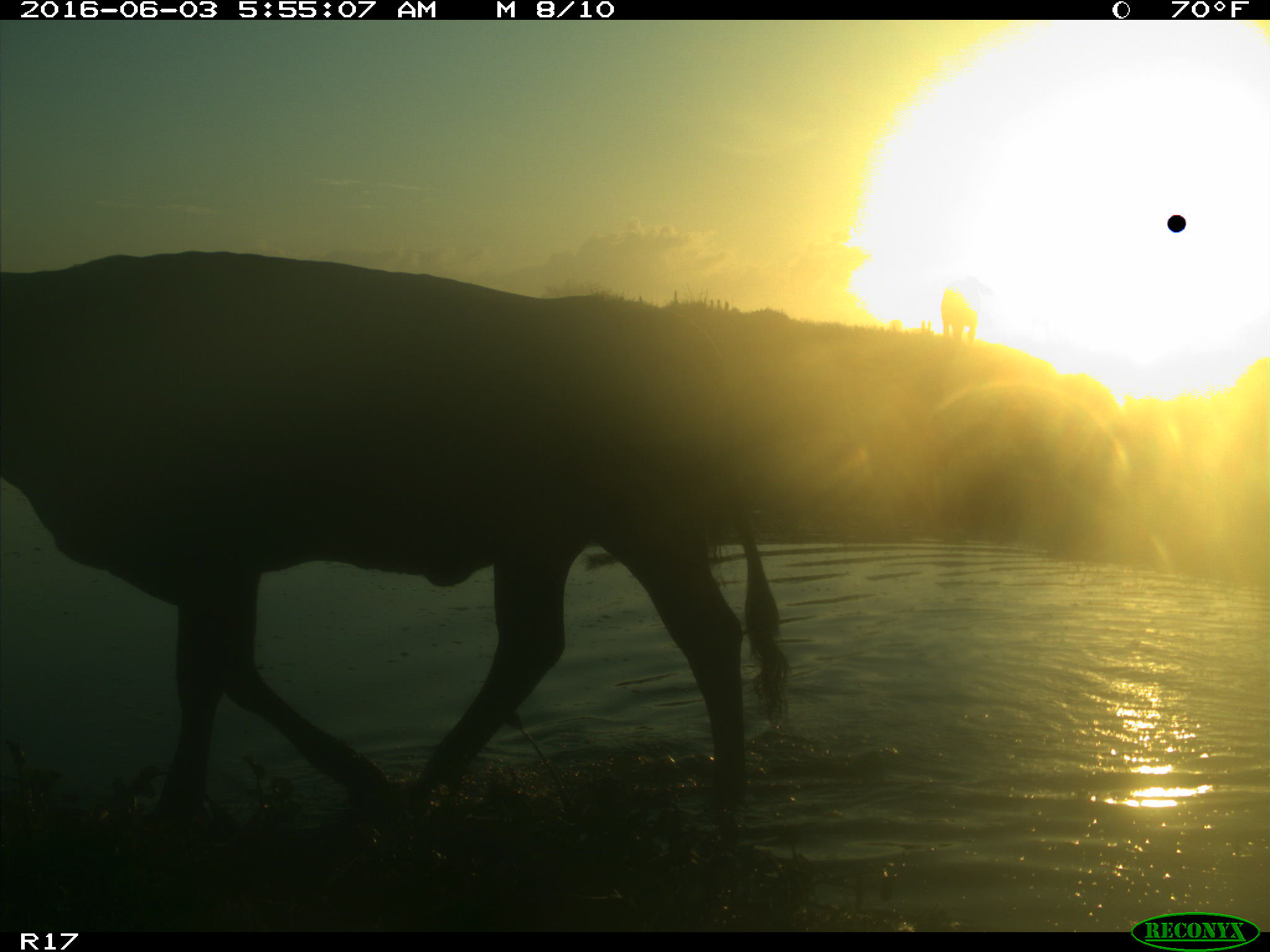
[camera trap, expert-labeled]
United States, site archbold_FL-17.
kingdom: Animalia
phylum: Chordata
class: Mammalia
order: Artiodactyla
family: Bovidae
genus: Bos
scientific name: Bos taurus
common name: domestic cow